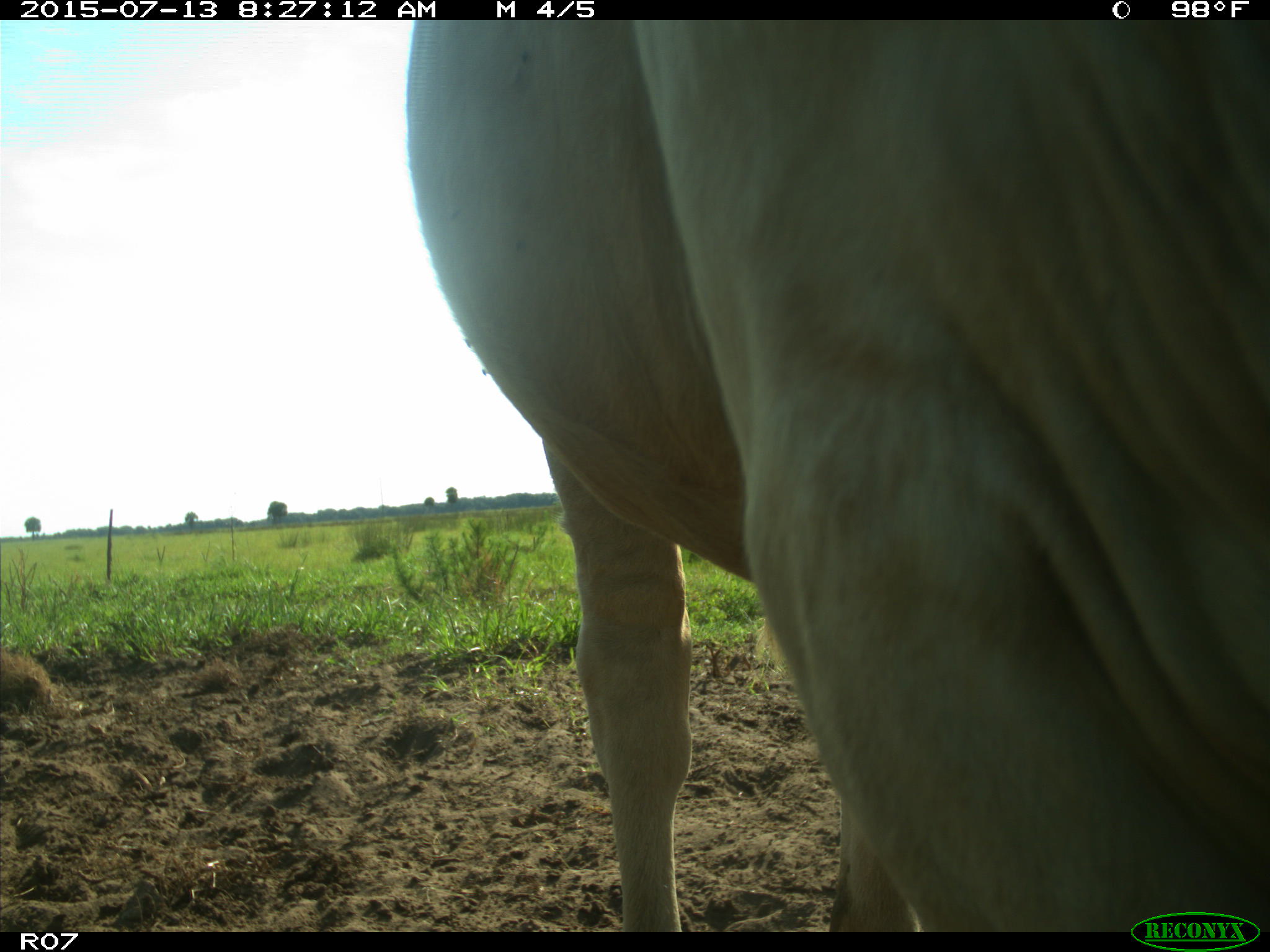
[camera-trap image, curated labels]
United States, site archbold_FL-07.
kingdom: Animalia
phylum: Chordata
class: Mammalia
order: Artiodactyla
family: Bovidae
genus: Bos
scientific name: Bos taurus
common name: domestic cow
Bos taurus (domestic cow).